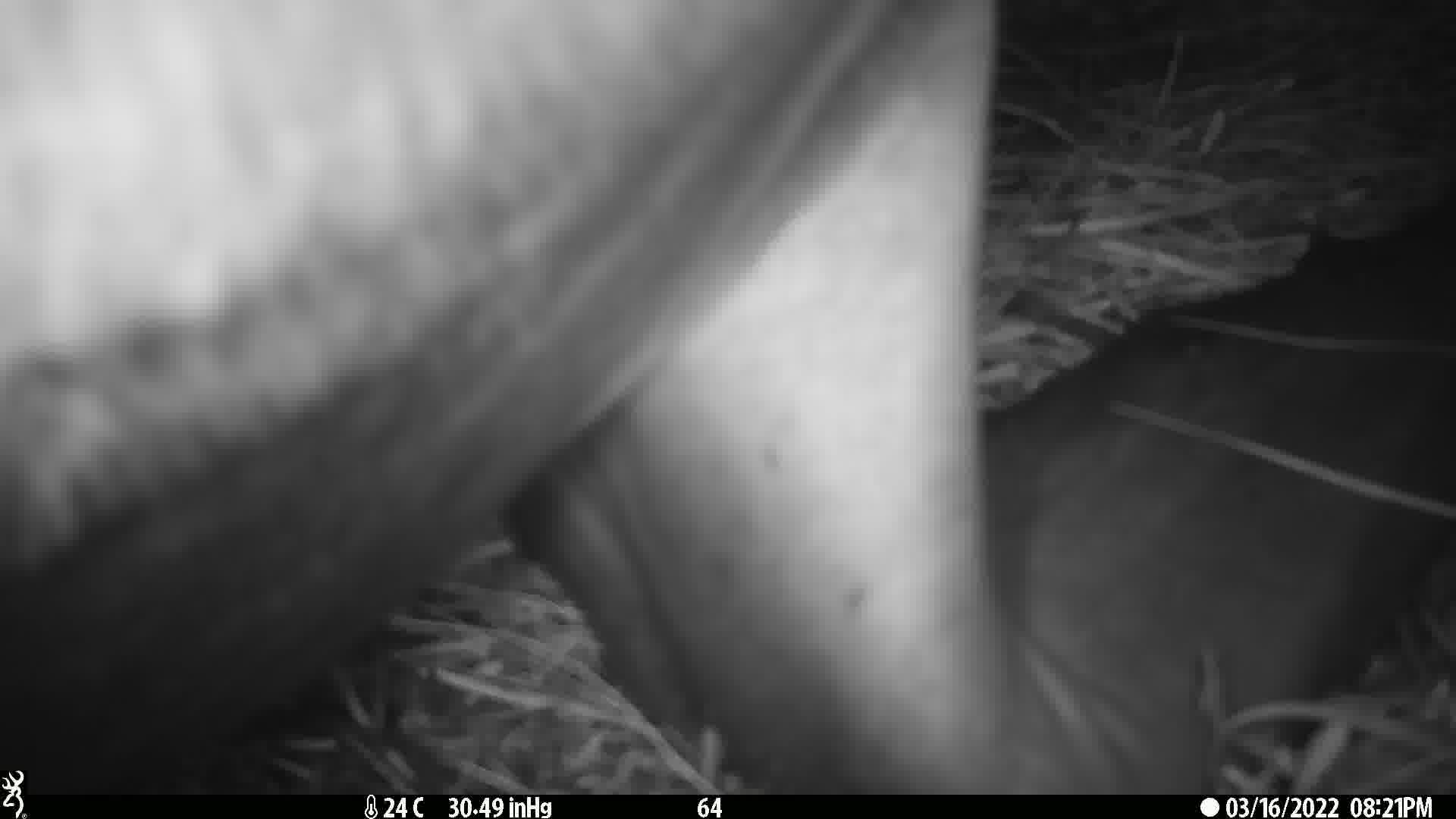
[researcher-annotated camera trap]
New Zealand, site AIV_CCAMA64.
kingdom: Animalia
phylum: Chordata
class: Mammalia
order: Carnivora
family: Otariidae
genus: Phocarctos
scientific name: Phocarctos hookeri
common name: new zealand sea lion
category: sealion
Sealion (new zealand sea lion) (Phocarctos hookeri).